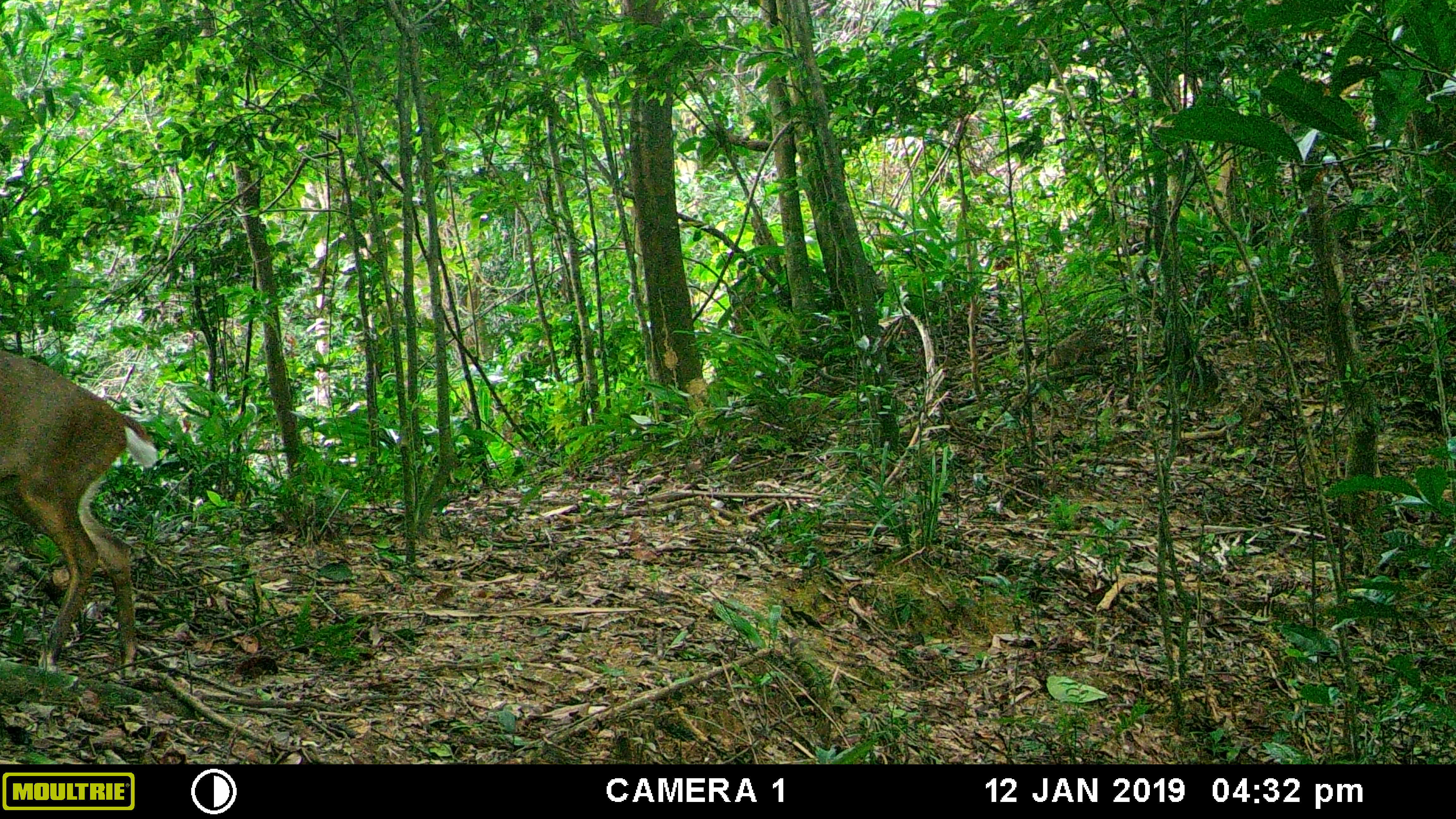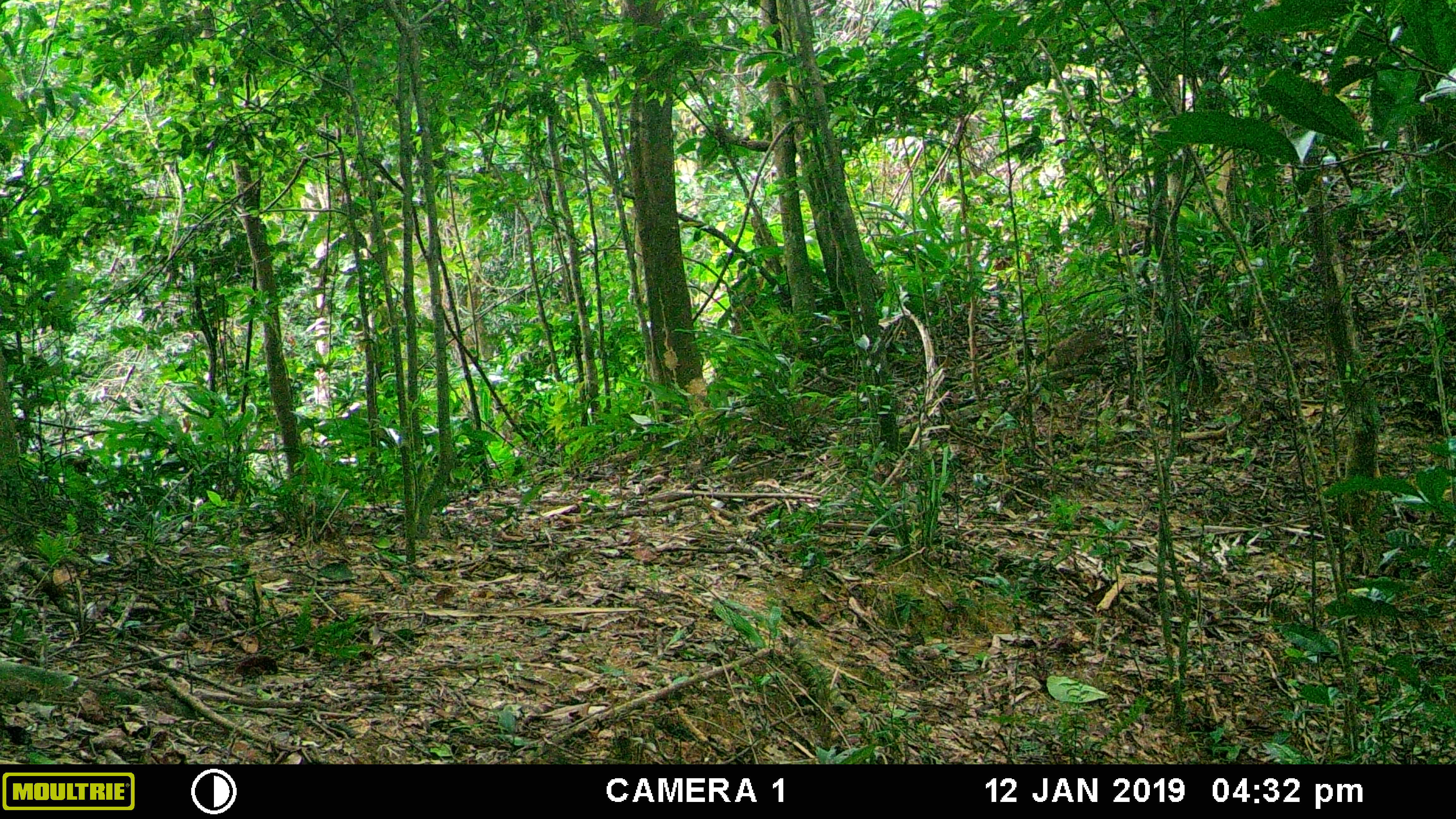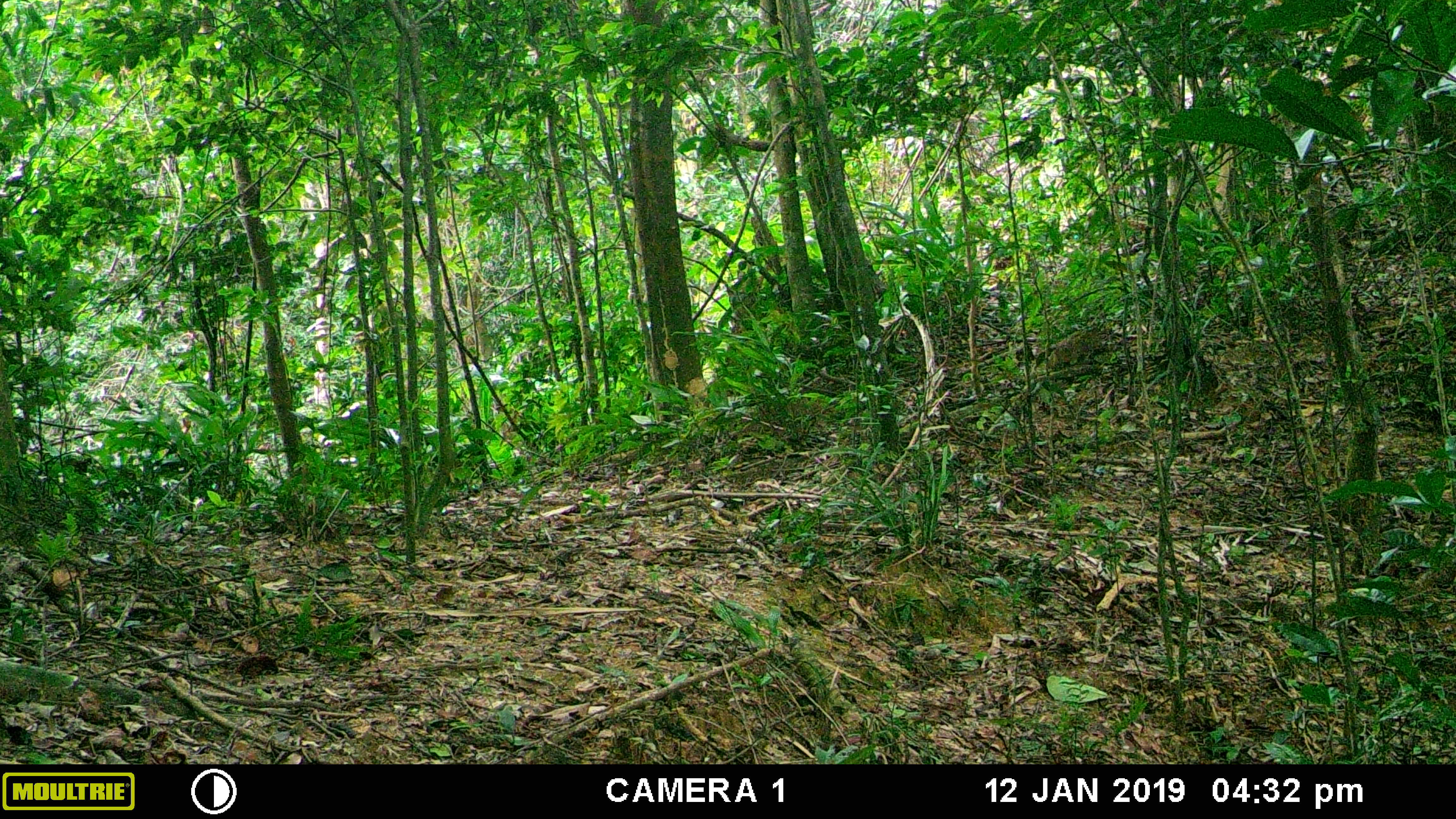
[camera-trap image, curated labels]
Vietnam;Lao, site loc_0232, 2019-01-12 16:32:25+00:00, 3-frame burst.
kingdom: Animalia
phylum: Chordata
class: Mammalia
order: Artiodactyla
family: Cervidae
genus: Muntiacus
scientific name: Muntiacus vuquangensis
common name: large-antlered muntjac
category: large antlered muntjac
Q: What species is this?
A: Large antlered muntjac (large-antlered muntjac) (Muntiacus vuquangensis).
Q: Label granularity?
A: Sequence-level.